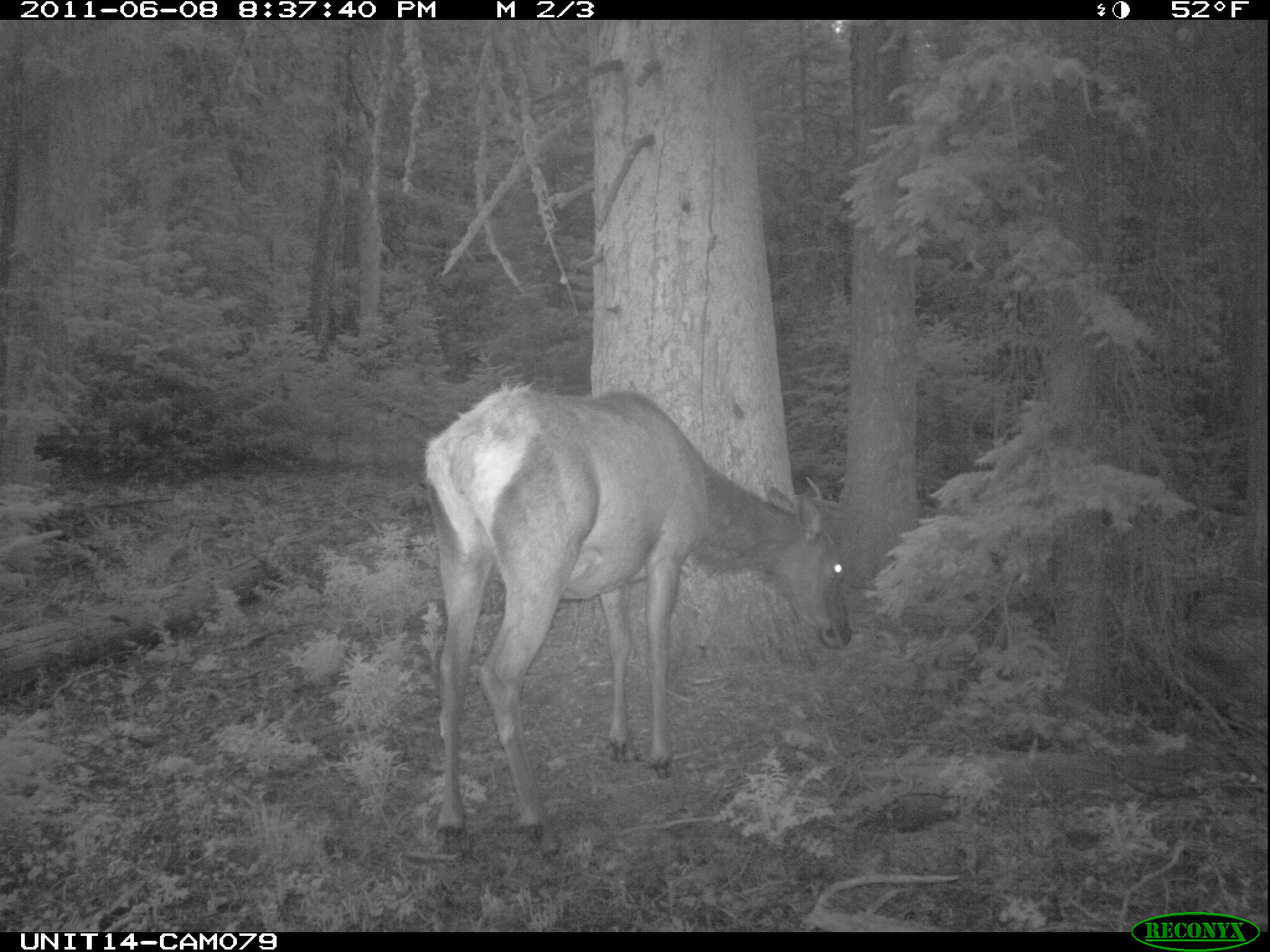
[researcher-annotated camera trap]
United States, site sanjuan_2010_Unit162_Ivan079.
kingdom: Animalia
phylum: Chordata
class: Mammalia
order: Artiodactyla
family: Cervidae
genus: Cervus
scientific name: Cervus elaphus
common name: red deer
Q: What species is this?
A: Cervus elaphus (red deer).